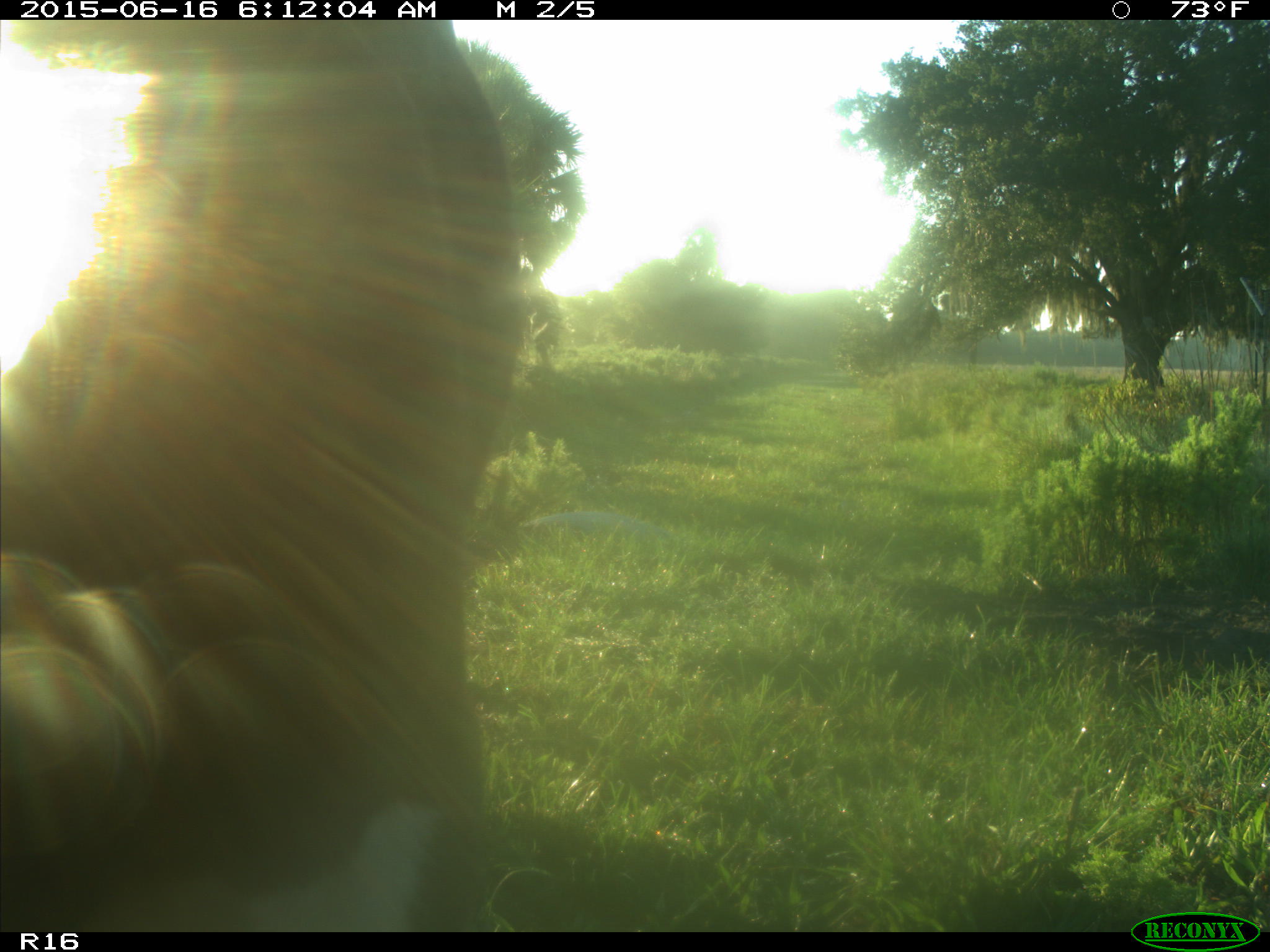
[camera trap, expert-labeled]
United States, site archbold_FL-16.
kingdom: Animalia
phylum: Chordata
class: Mammalia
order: Artiodactyla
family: Bovidae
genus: Bos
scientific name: Bos taurus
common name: domestic cow